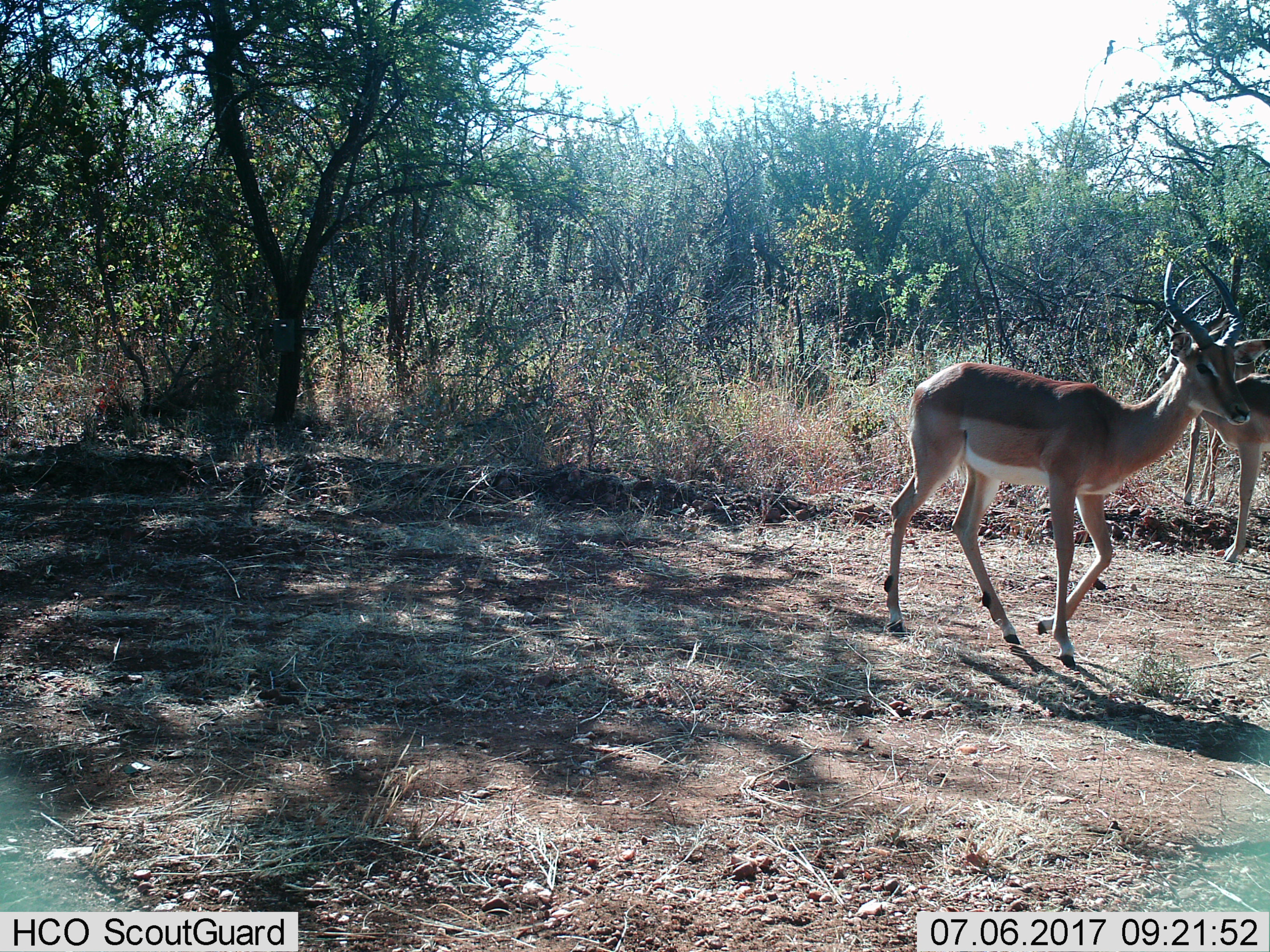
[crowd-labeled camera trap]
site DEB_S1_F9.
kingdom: Animalia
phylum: Chordata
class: Mammalia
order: Artiodactyla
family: Bovidae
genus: Aepyceros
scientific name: Aepyceros melampus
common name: impala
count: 3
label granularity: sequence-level